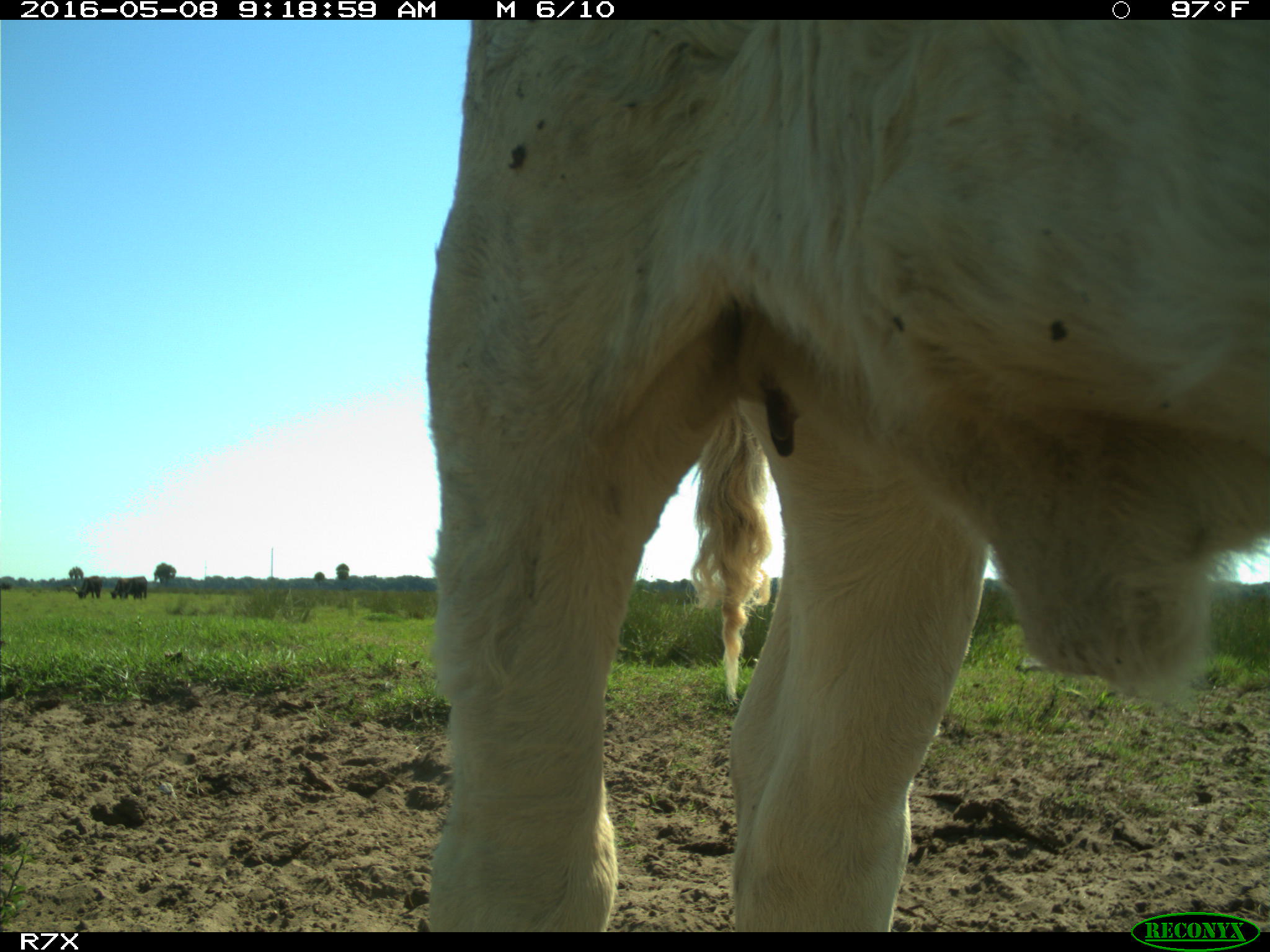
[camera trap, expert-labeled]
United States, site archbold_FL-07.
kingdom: Animalia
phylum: Chordata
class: Mammalia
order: Artiodactyla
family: Bovidae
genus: Bos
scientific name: Bos taurus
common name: domestic cow